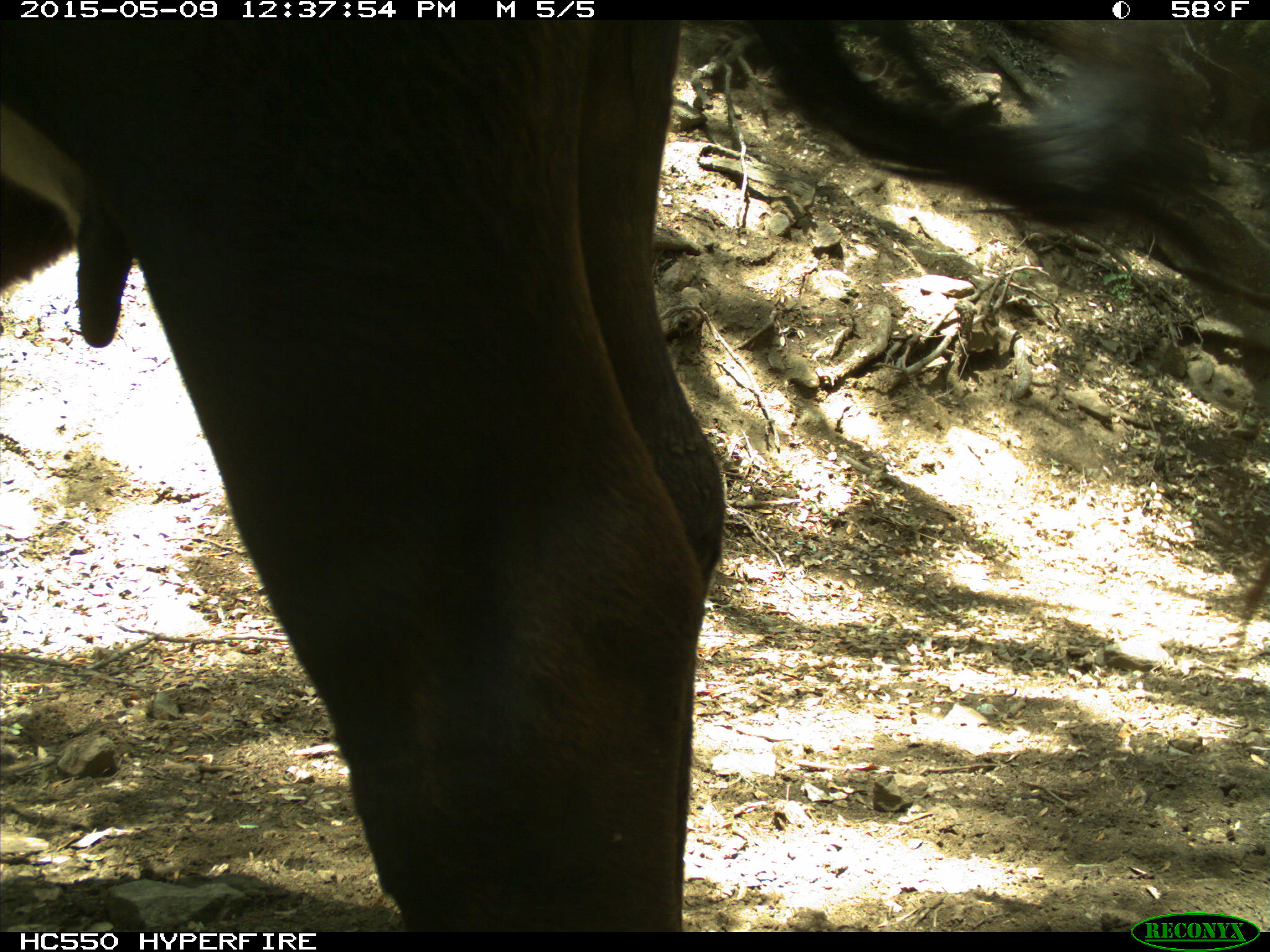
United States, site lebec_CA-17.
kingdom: Animalia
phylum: Chordata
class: Mammalia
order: Artiodactyla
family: Bovidae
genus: Bos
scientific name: Bos taurus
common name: domestic cow